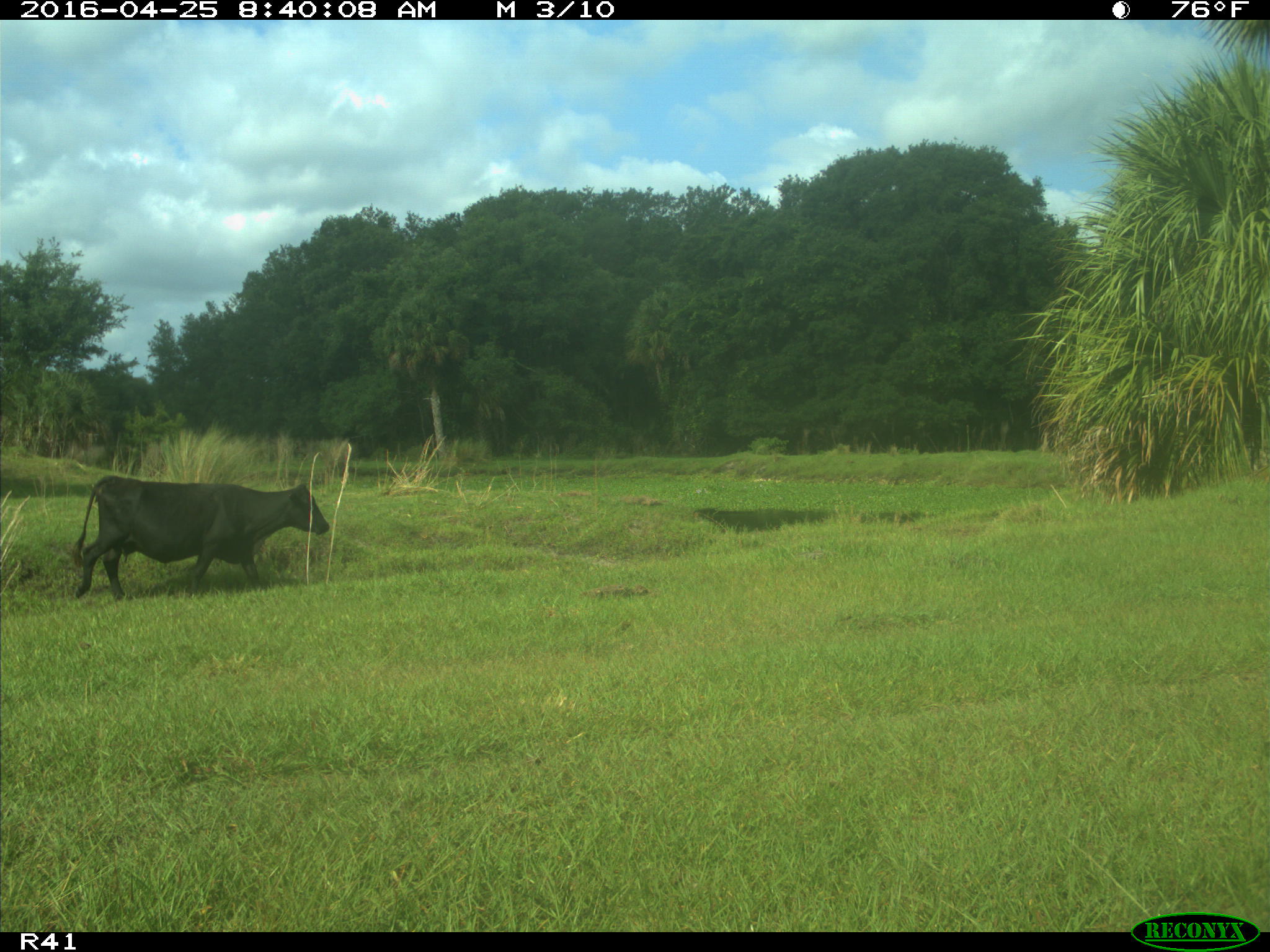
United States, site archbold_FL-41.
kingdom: Animalia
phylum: Chordata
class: Mammalia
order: Artiodactyla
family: Bovidae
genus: Bos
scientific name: Bos taurus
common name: domestic cow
Bos taurus (domestic cow).